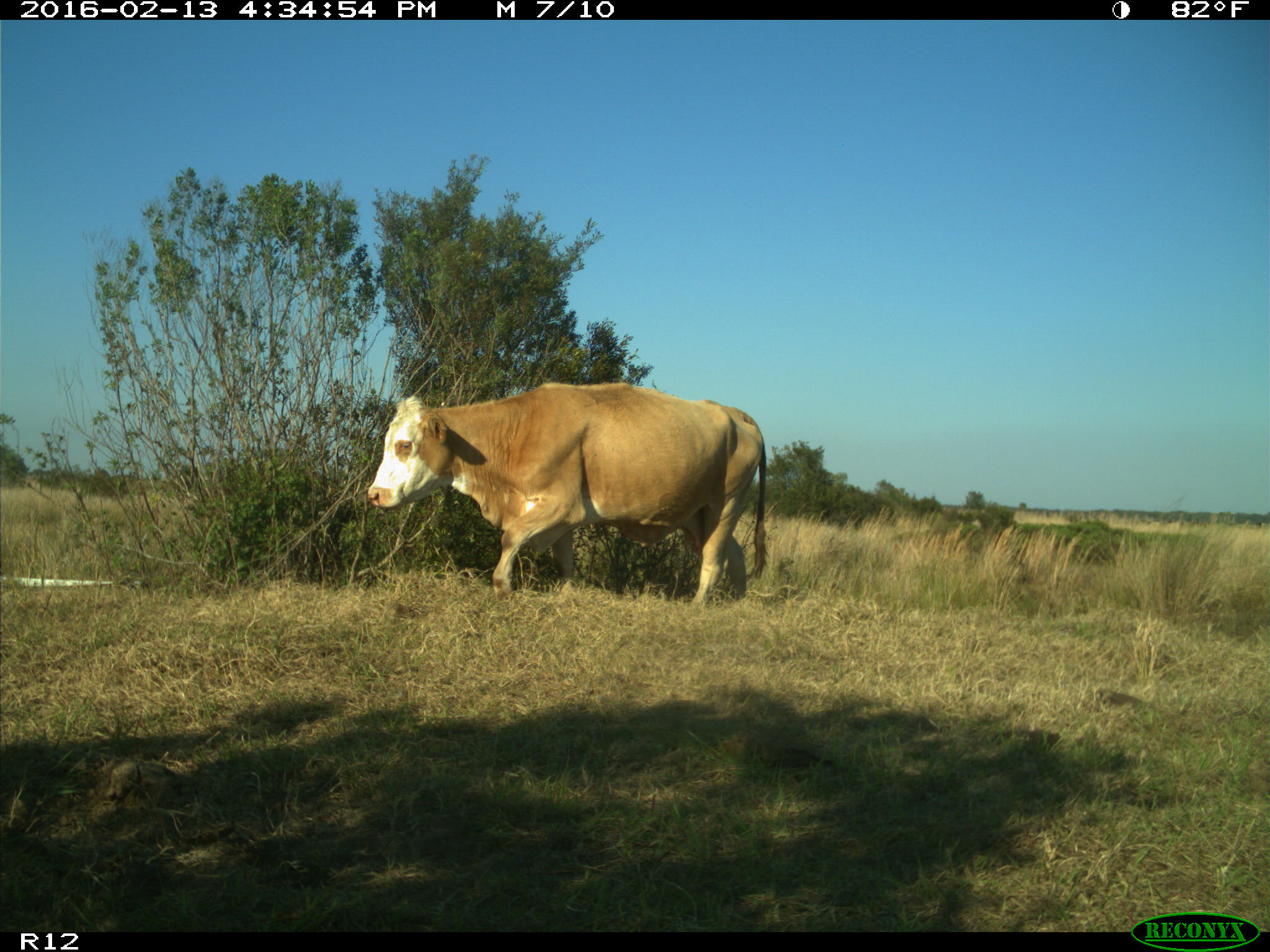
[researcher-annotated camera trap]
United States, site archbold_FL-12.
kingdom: Animalia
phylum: Chordata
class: Mammalia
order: Artiodactyla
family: Bovidae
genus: Bos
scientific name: Bos taurus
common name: domestic cow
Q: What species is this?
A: Bos taurus (domestic cow).